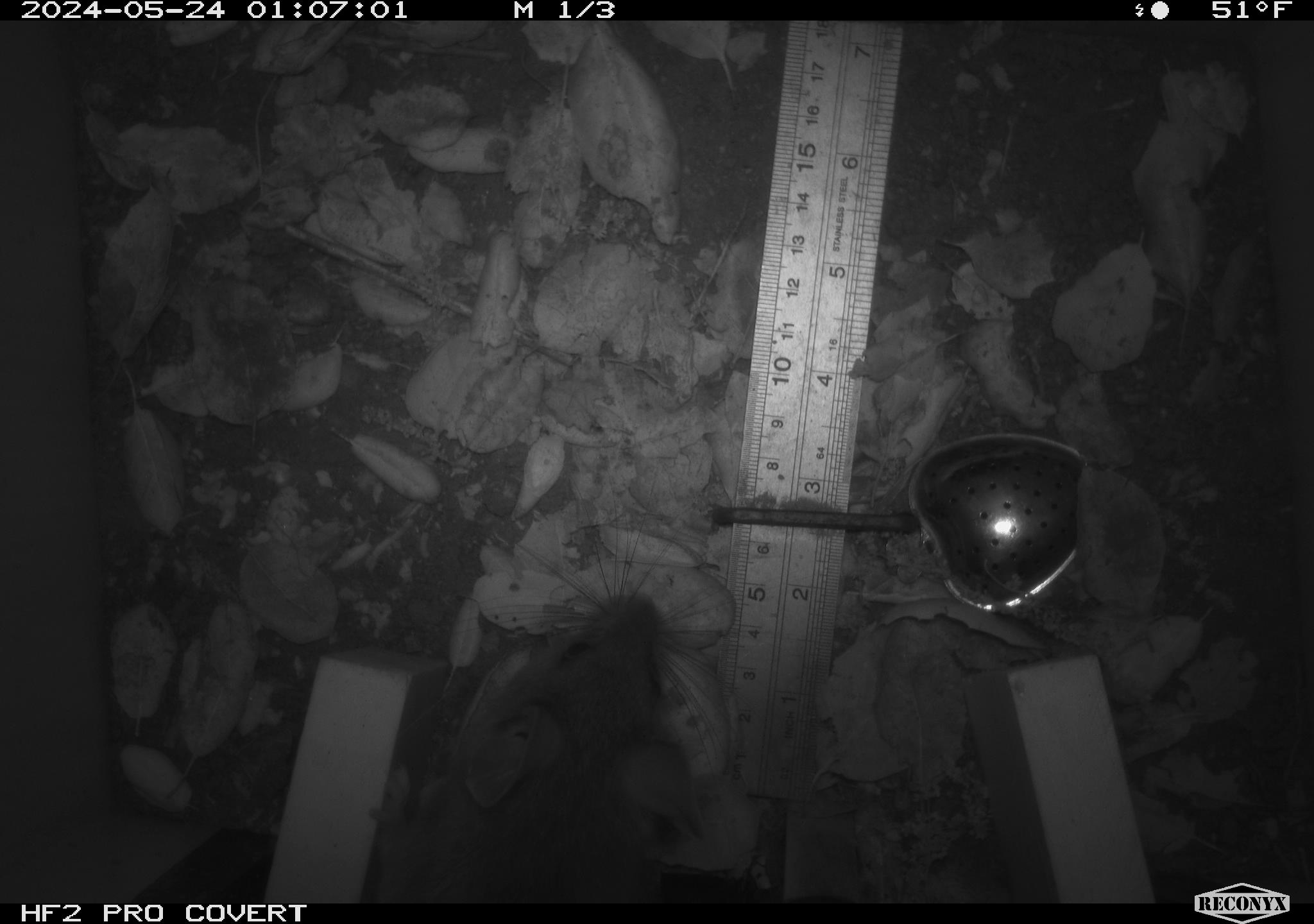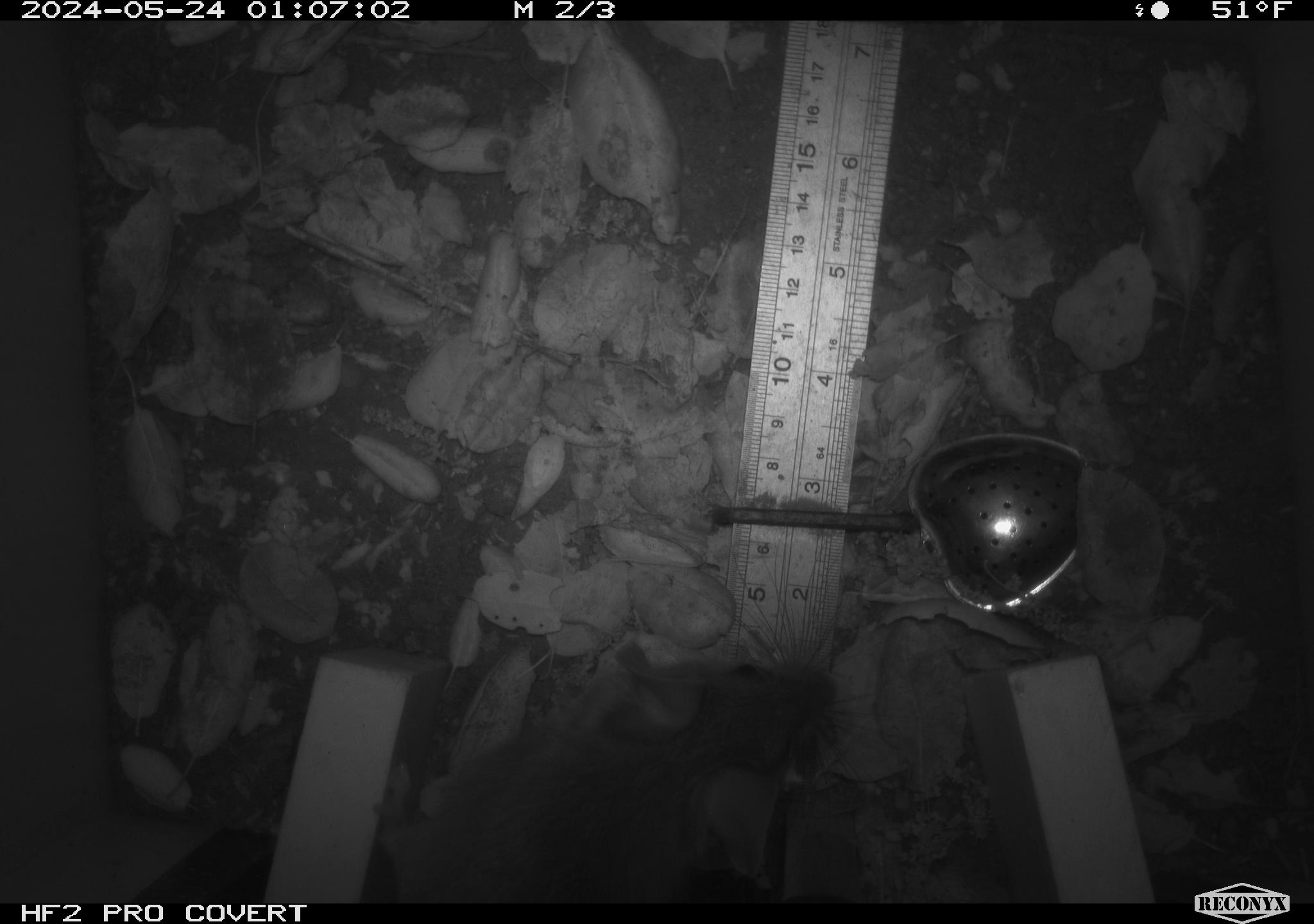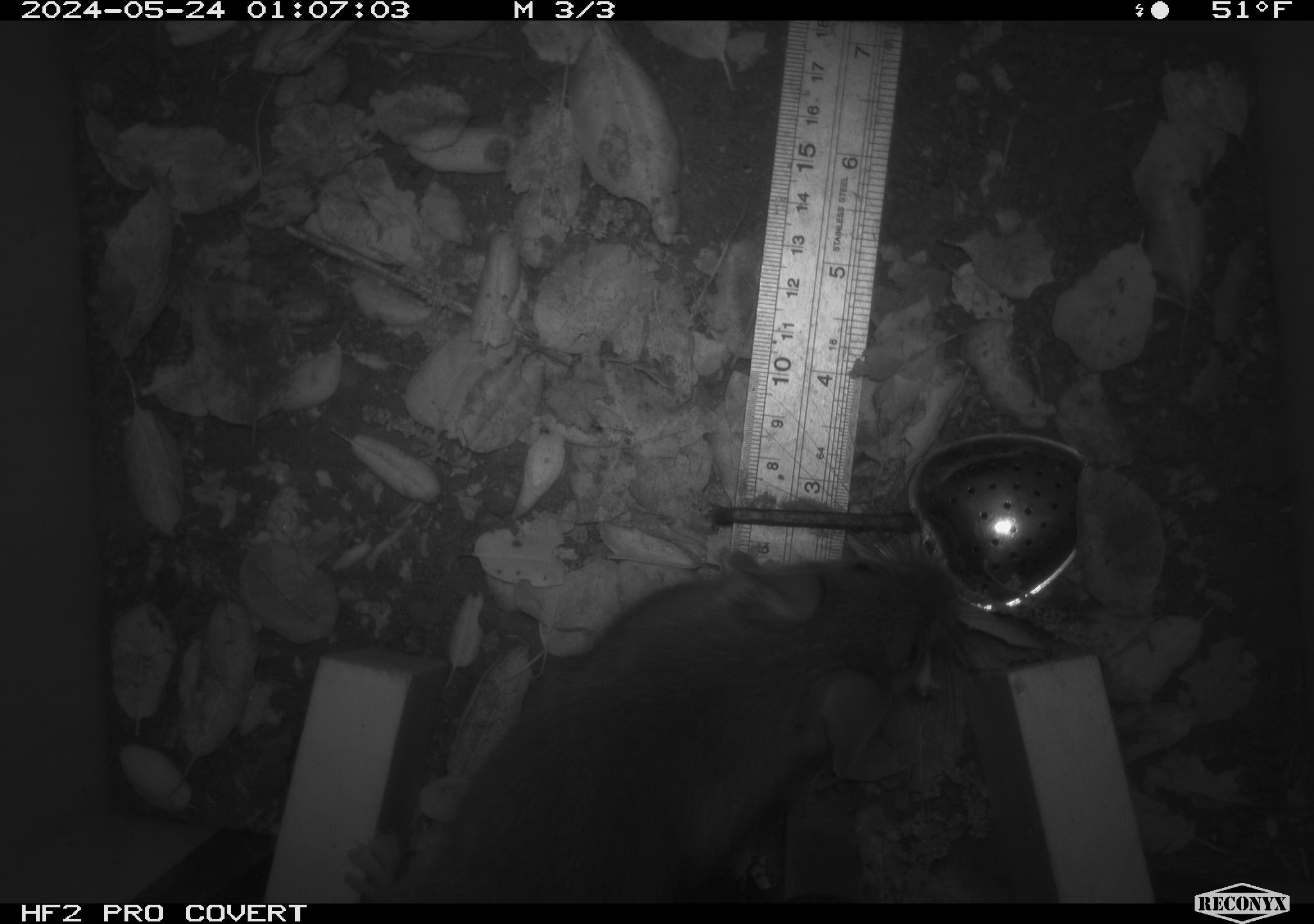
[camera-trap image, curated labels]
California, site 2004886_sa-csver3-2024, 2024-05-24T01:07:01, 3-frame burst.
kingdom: Animalia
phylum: Chordata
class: Mammalia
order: Rodentia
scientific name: Rodentia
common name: rodent